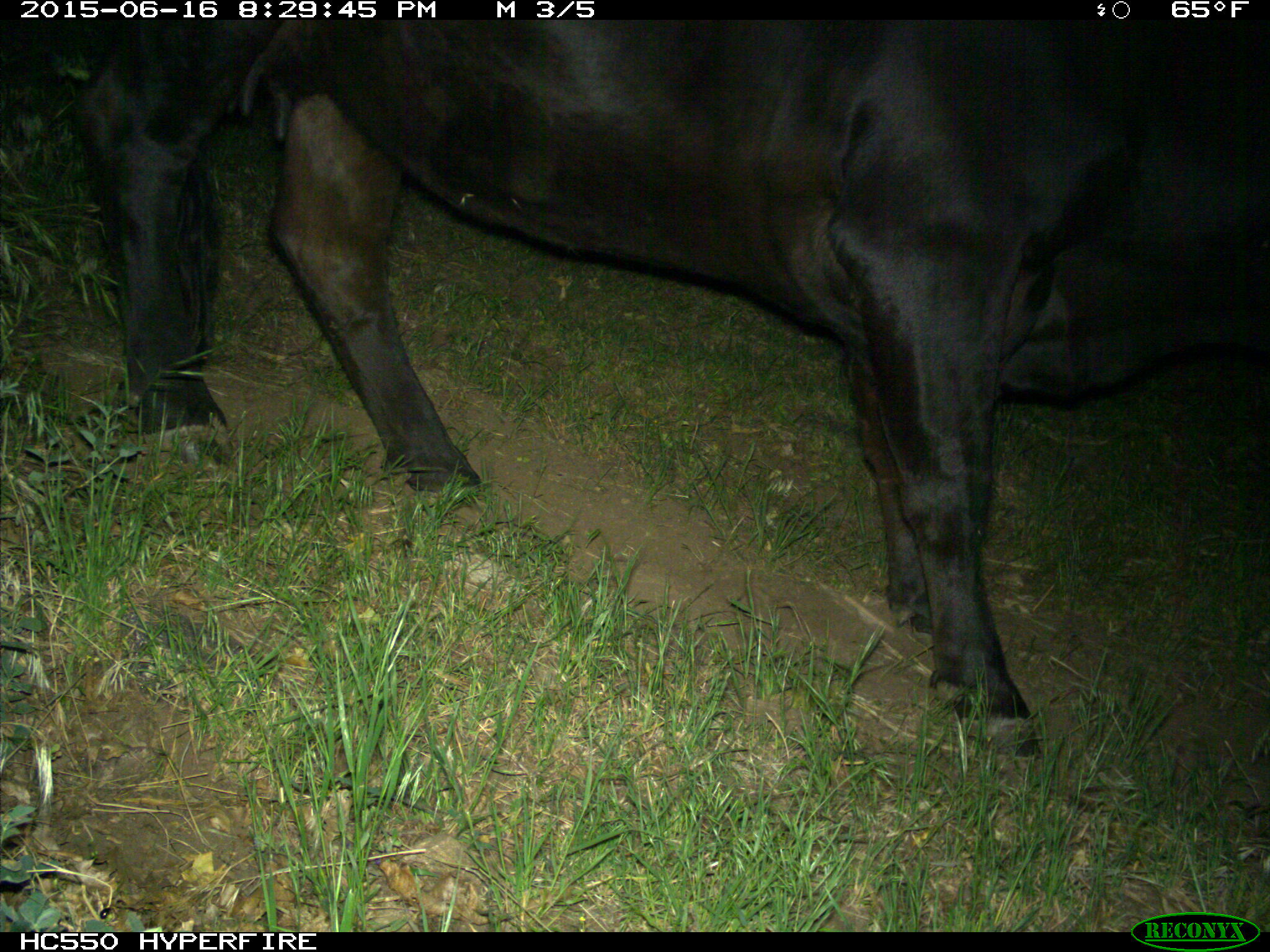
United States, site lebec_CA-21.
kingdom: Animalia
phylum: Chordata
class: Mammalia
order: Artiodactyla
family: Bovidae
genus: Bos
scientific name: Bos taurus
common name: domestic cow